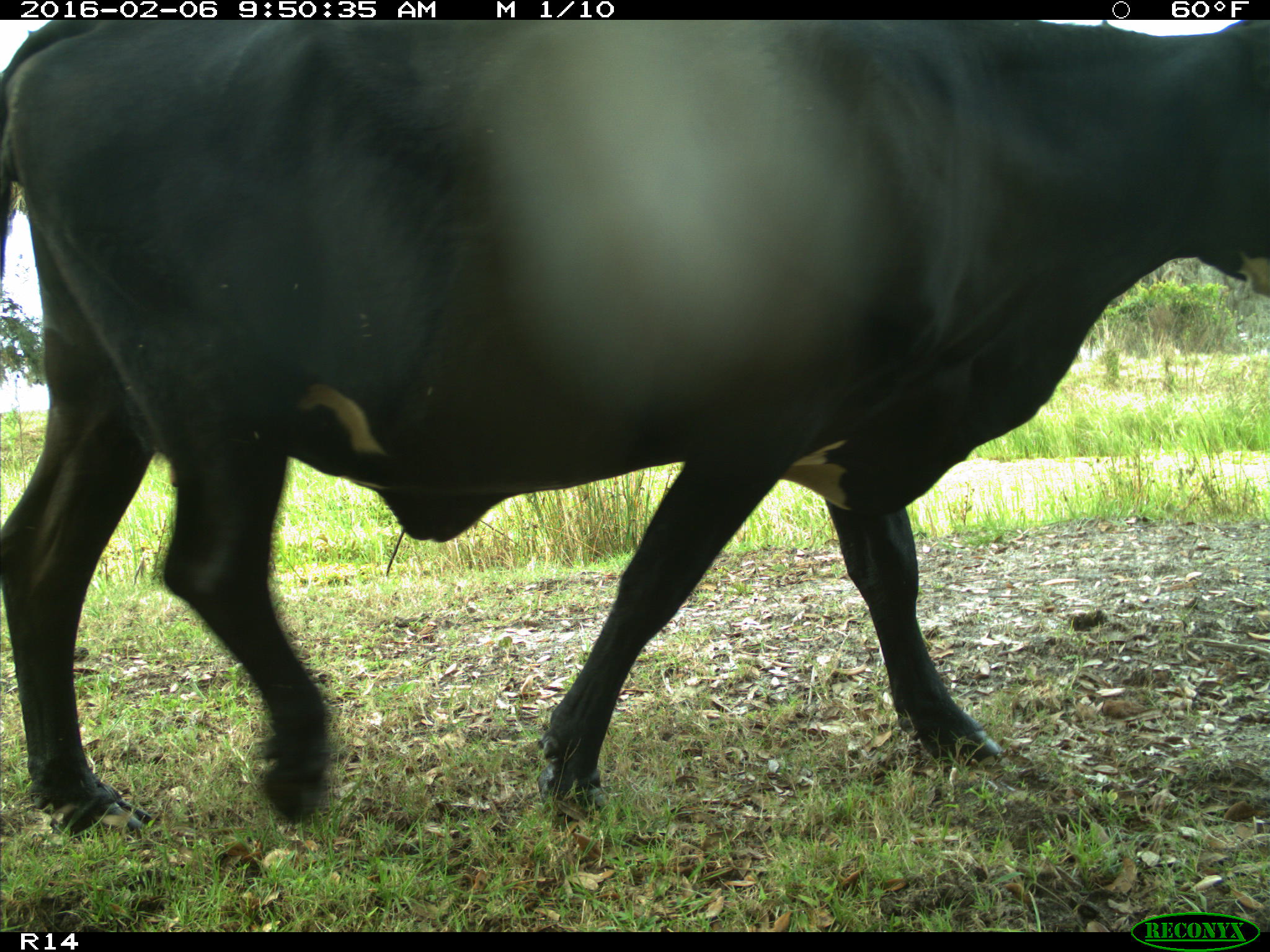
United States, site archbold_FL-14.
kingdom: Animalia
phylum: Chordata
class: Mammalia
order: Artiodactyla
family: Bovidae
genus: Bos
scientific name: Bos taurus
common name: domestic cow